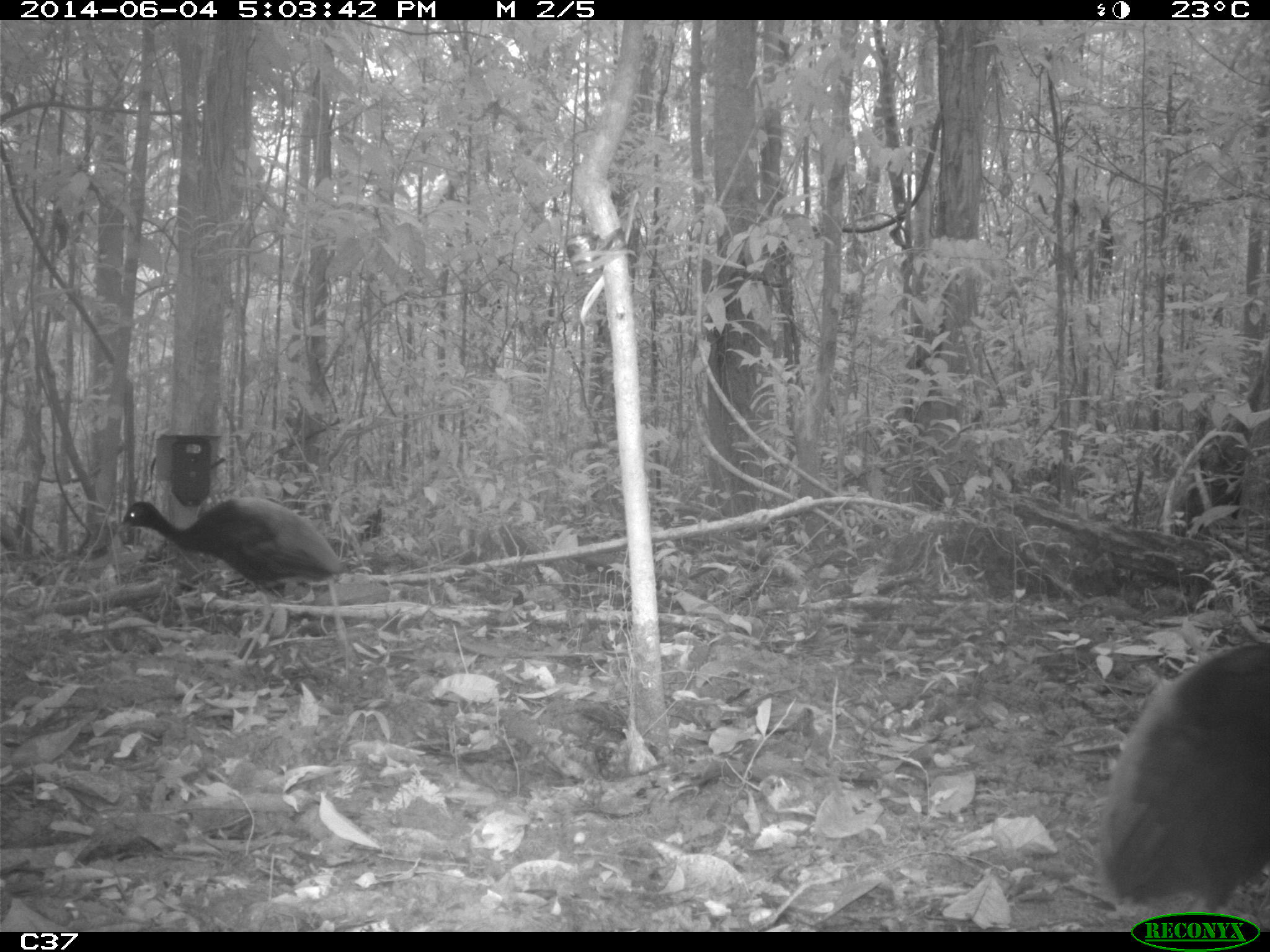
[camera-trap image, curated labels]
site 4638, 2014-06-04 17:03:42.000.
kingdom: Animalia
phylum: Chordata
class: Aves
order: Gruiformes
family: Psophiidae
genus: Psophia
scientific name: Psophia crepitans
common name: gray-winged trumpeter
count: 4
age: adult